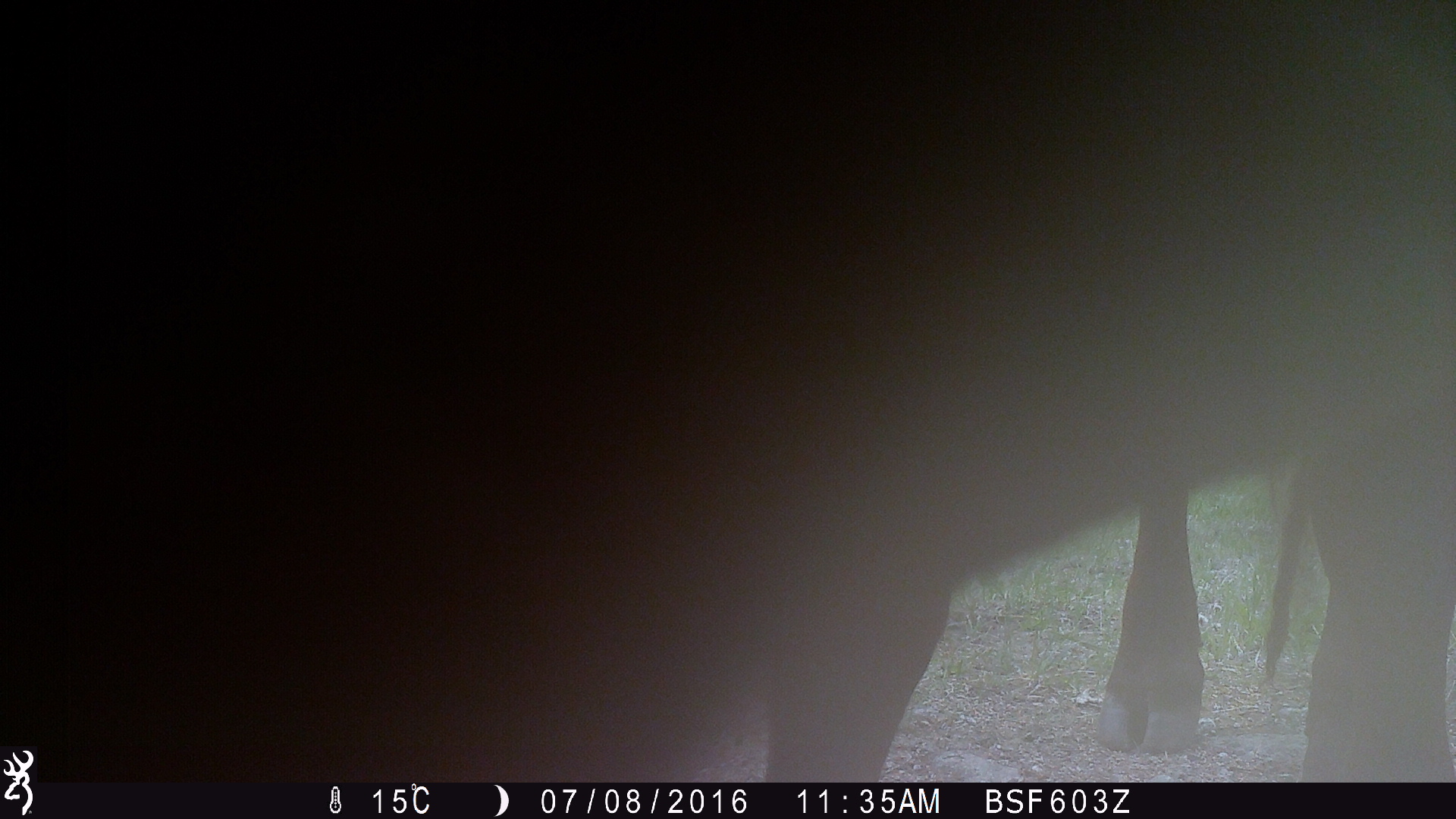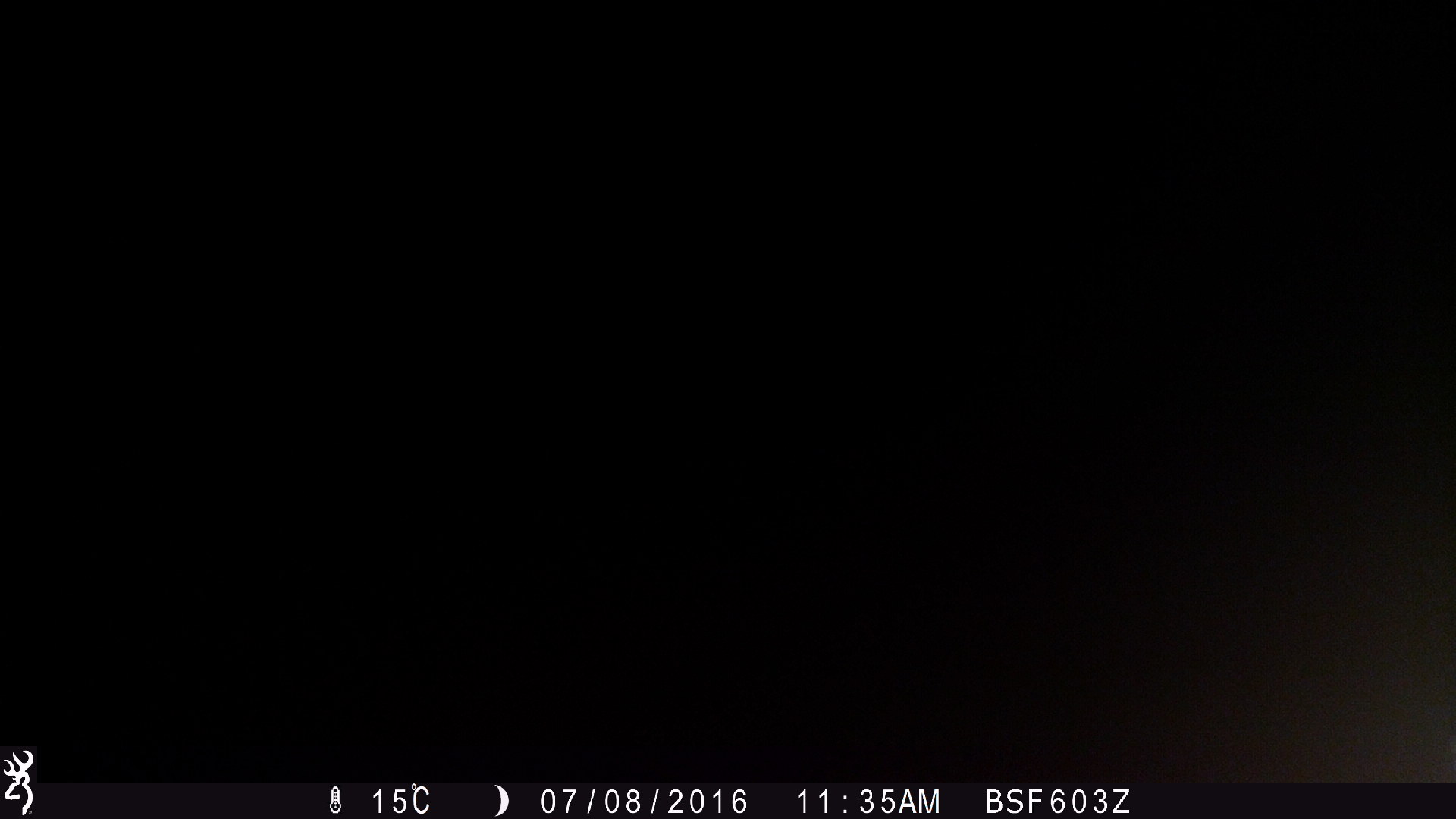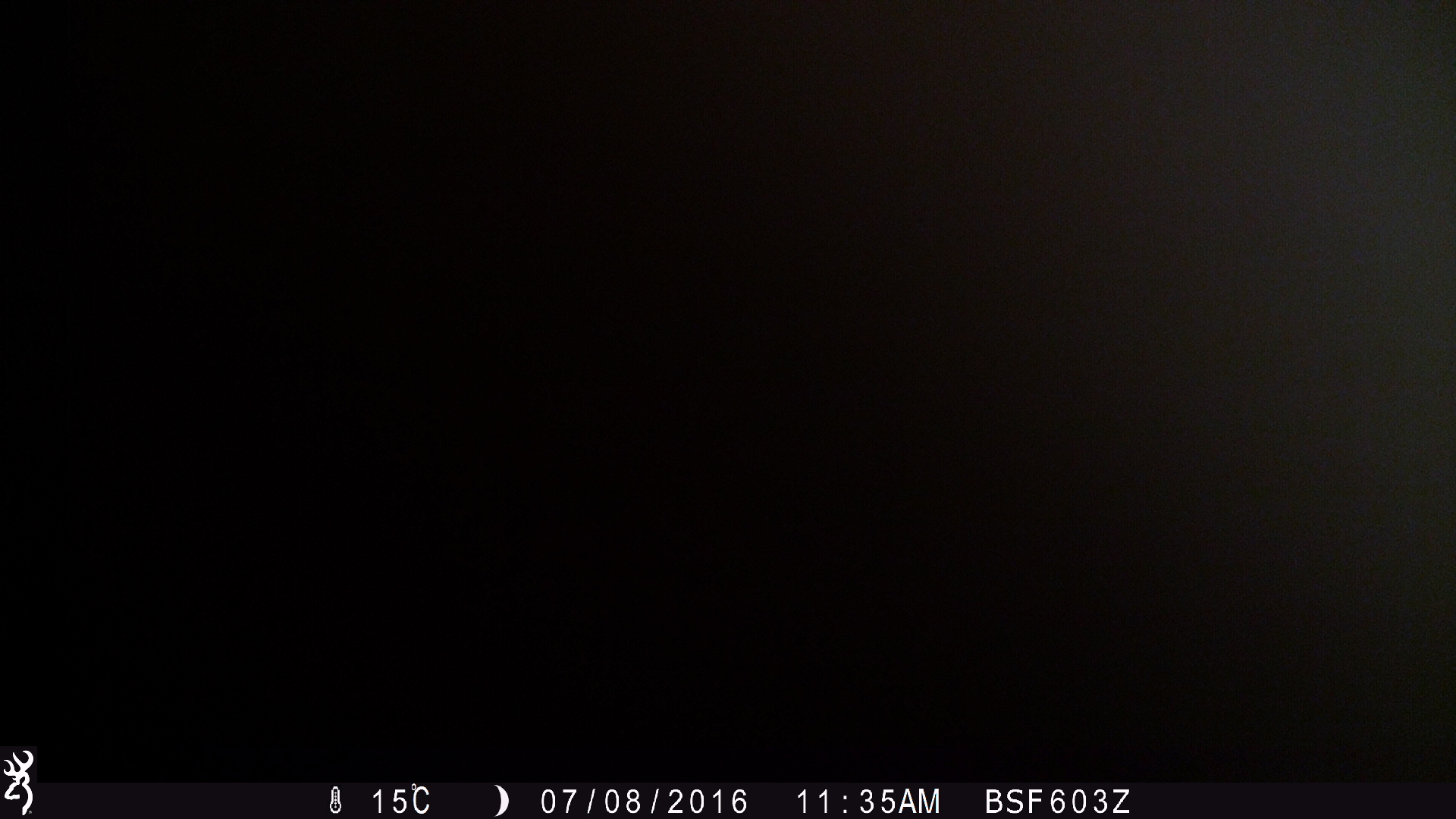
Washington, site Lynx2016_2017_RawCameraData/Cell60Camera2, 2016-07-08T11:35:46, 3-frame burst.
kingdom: Animalia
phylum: Chordata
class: Mammalia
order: Artiodactyla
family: Bovidae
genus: Bos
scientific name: Bos taurus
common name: domestic cattle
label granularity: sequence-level